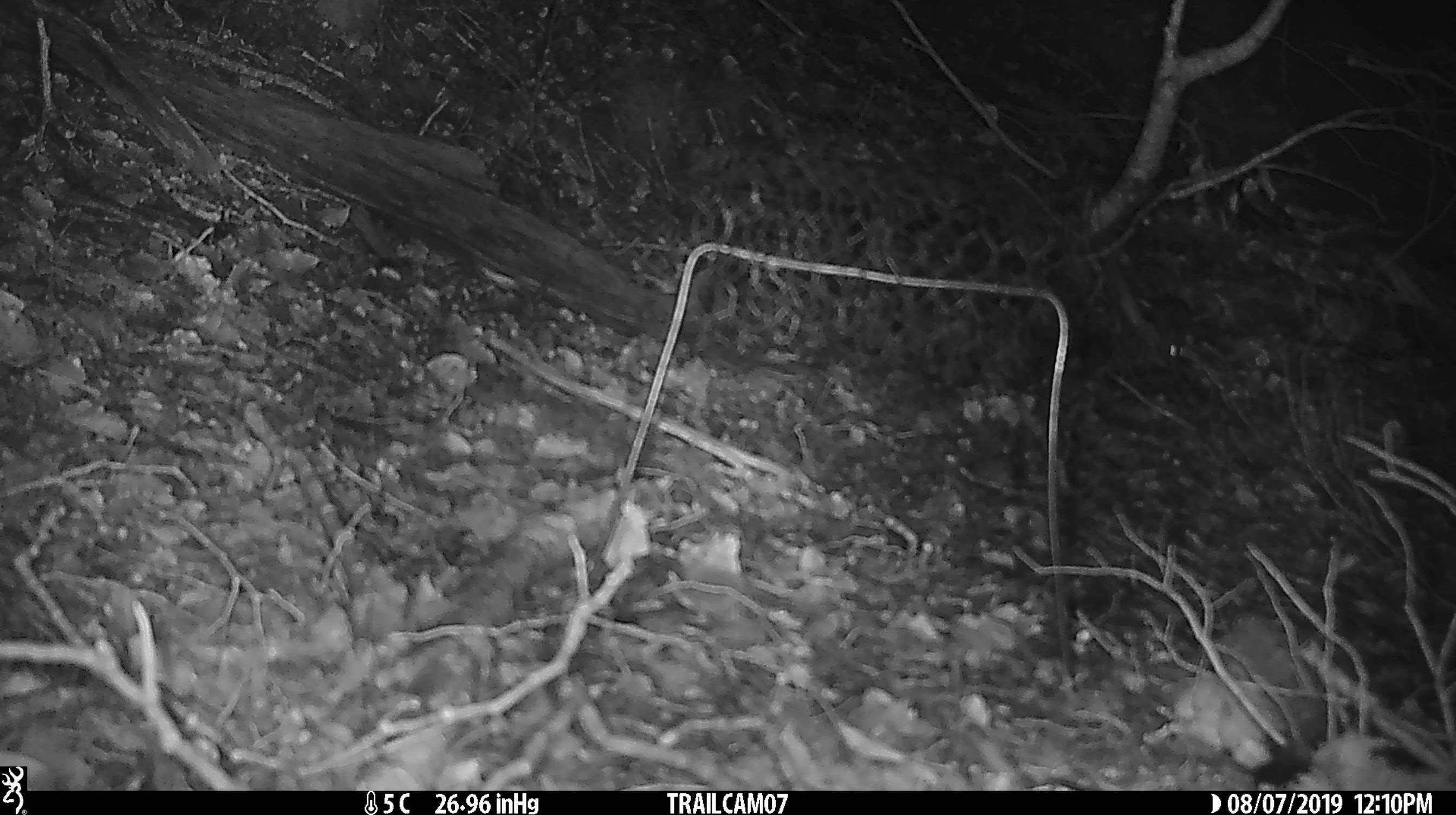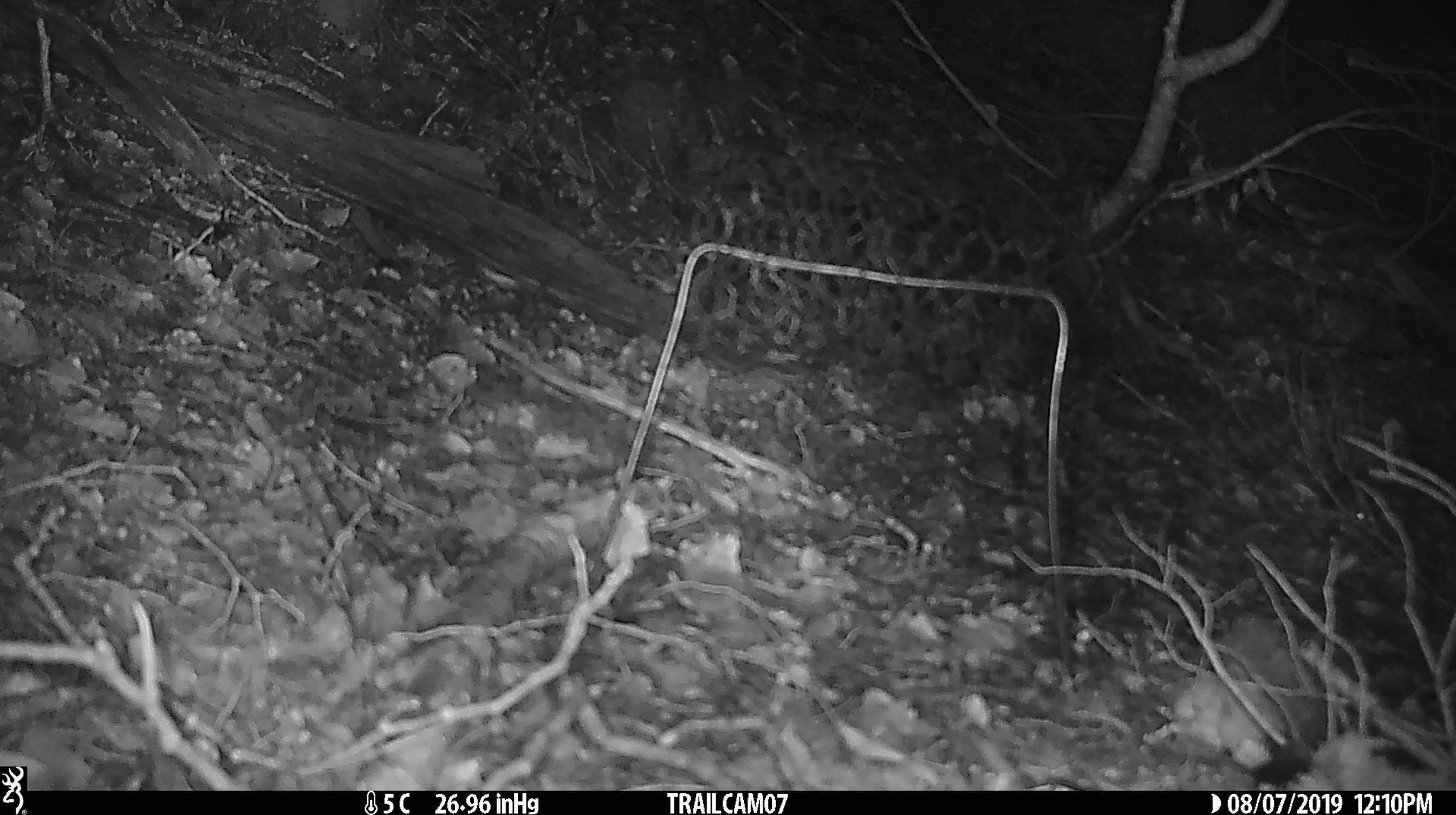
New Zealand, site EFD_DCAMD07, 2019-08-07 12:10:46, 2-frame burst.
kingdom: Animalia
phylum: Chordata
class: Mammalia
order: Rodentia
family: Muridae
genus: Mus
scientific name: Mus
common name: mouse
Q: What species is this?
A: Mouse (Mus).